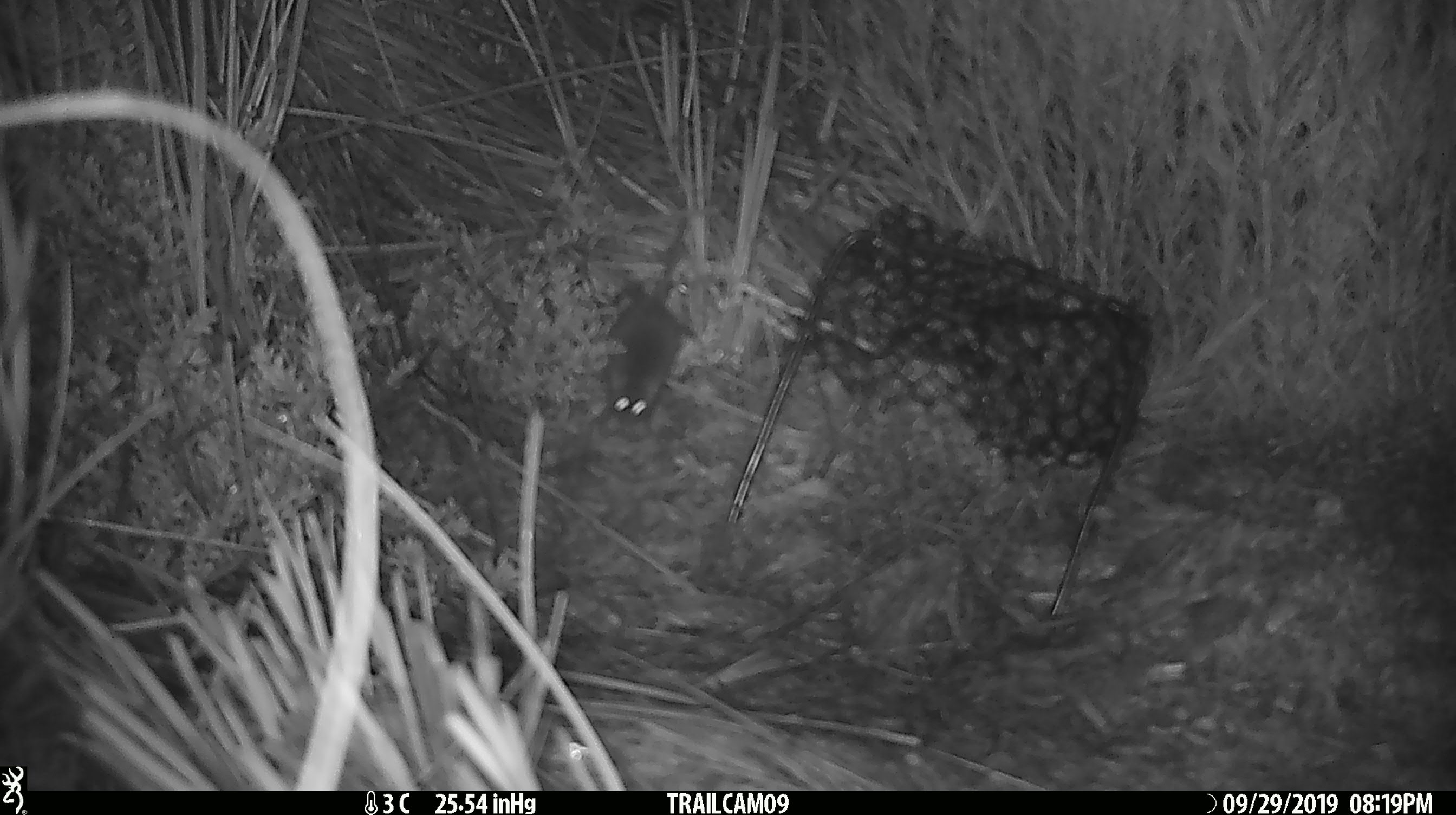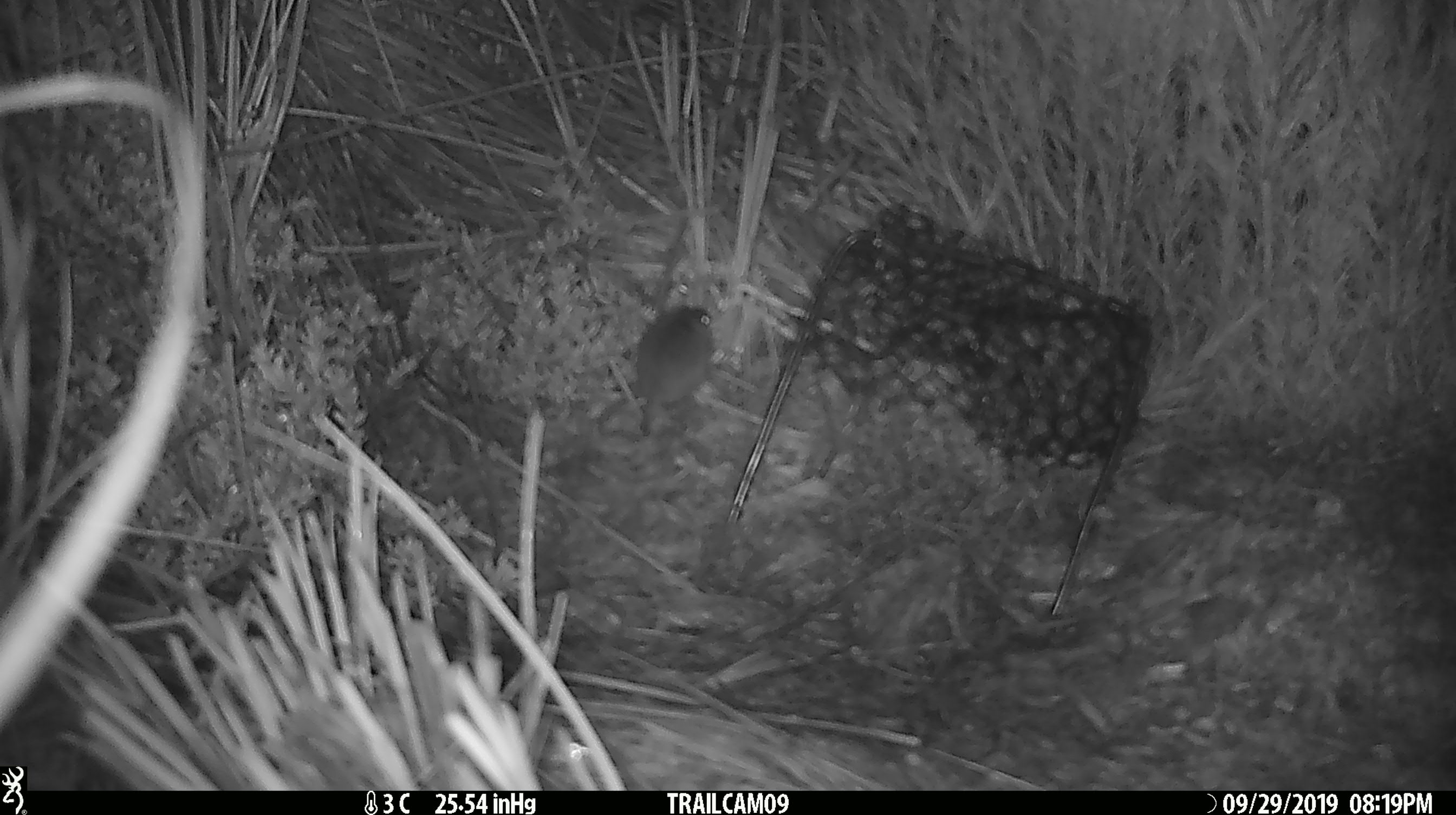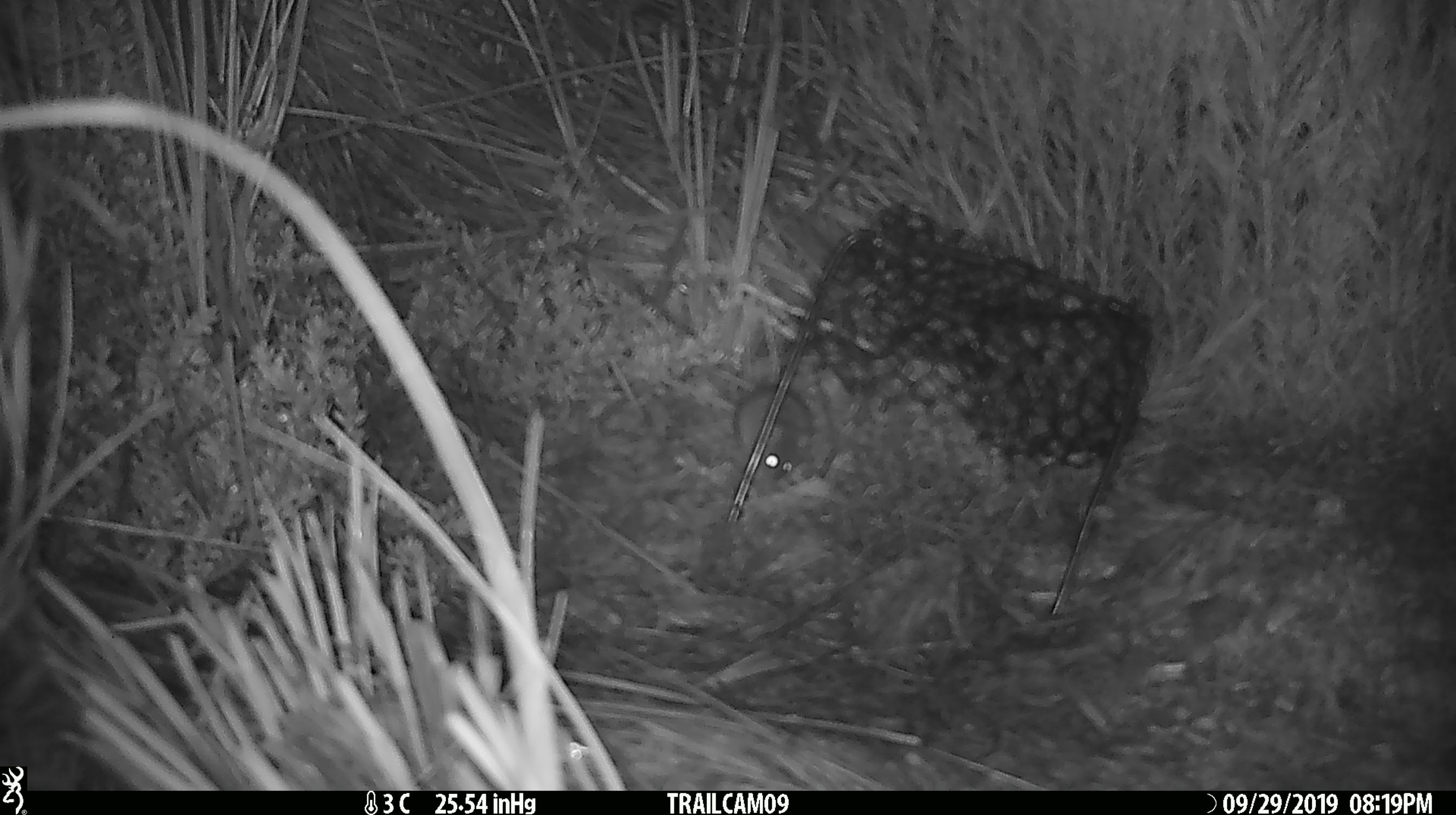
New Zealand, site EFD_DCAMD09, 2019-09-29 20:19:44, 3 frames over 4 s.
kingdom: Animalia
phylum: Chordata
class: Mammalia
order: Rodentia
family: Muridae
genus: Mus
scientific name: Mus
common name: mouse